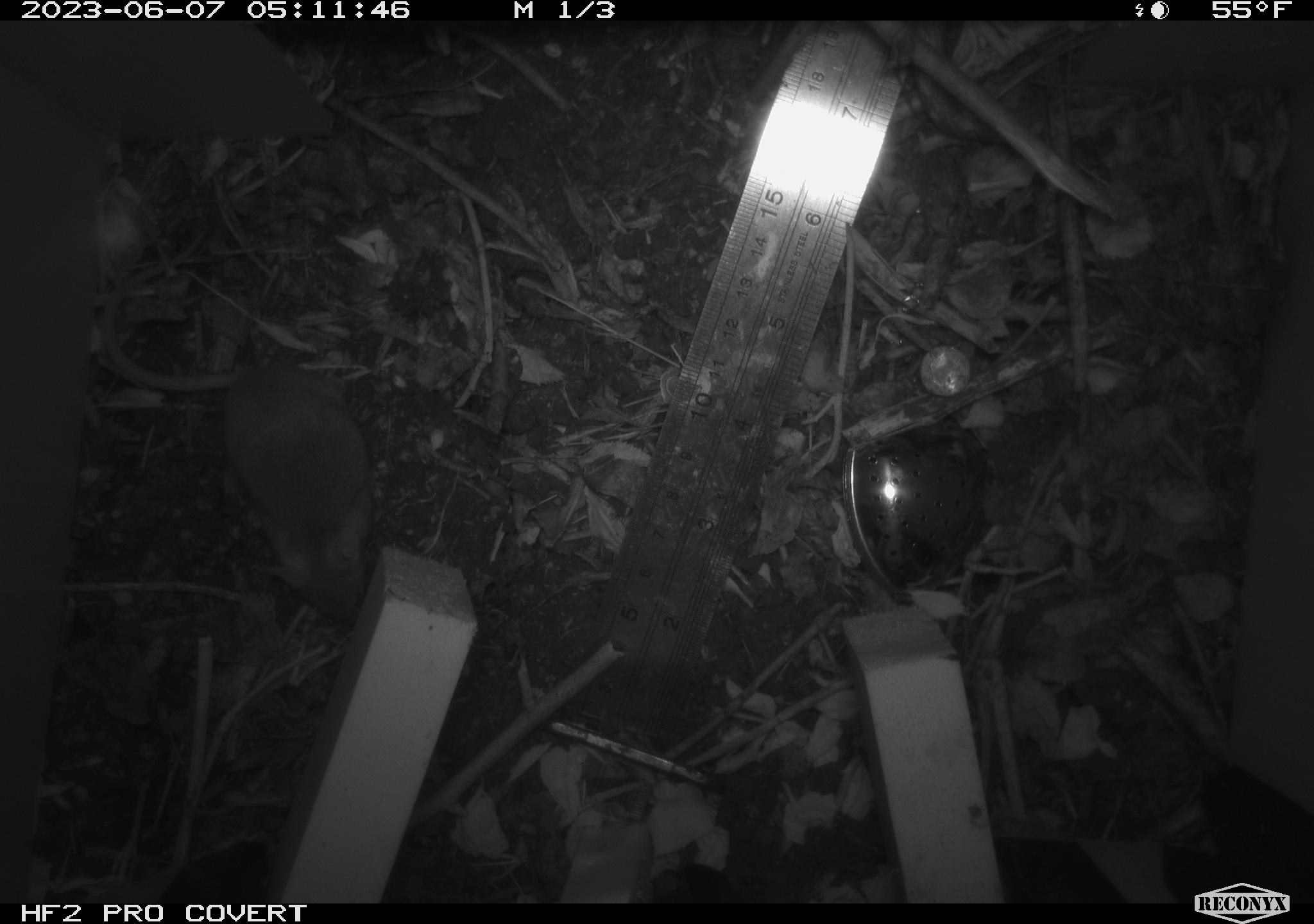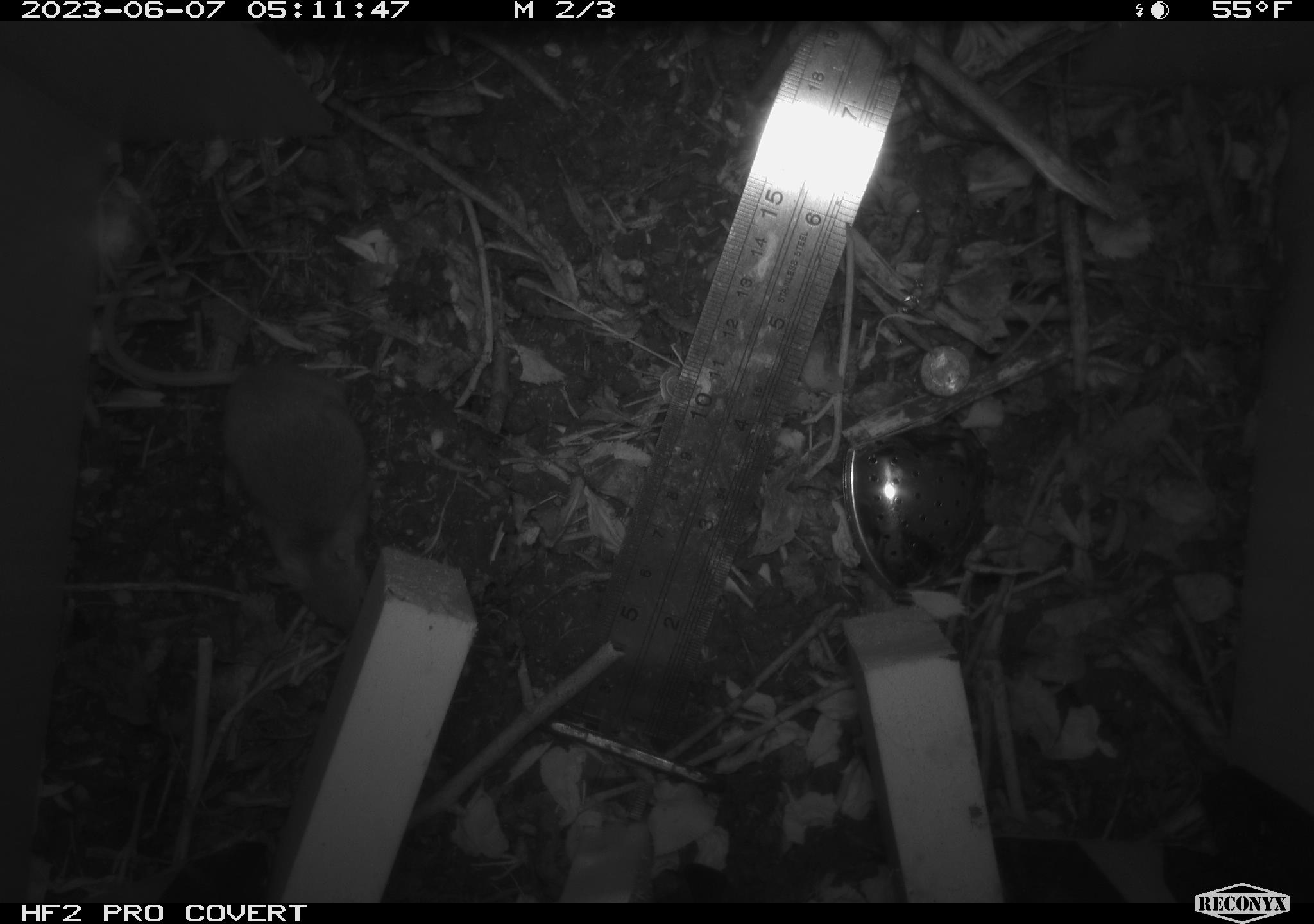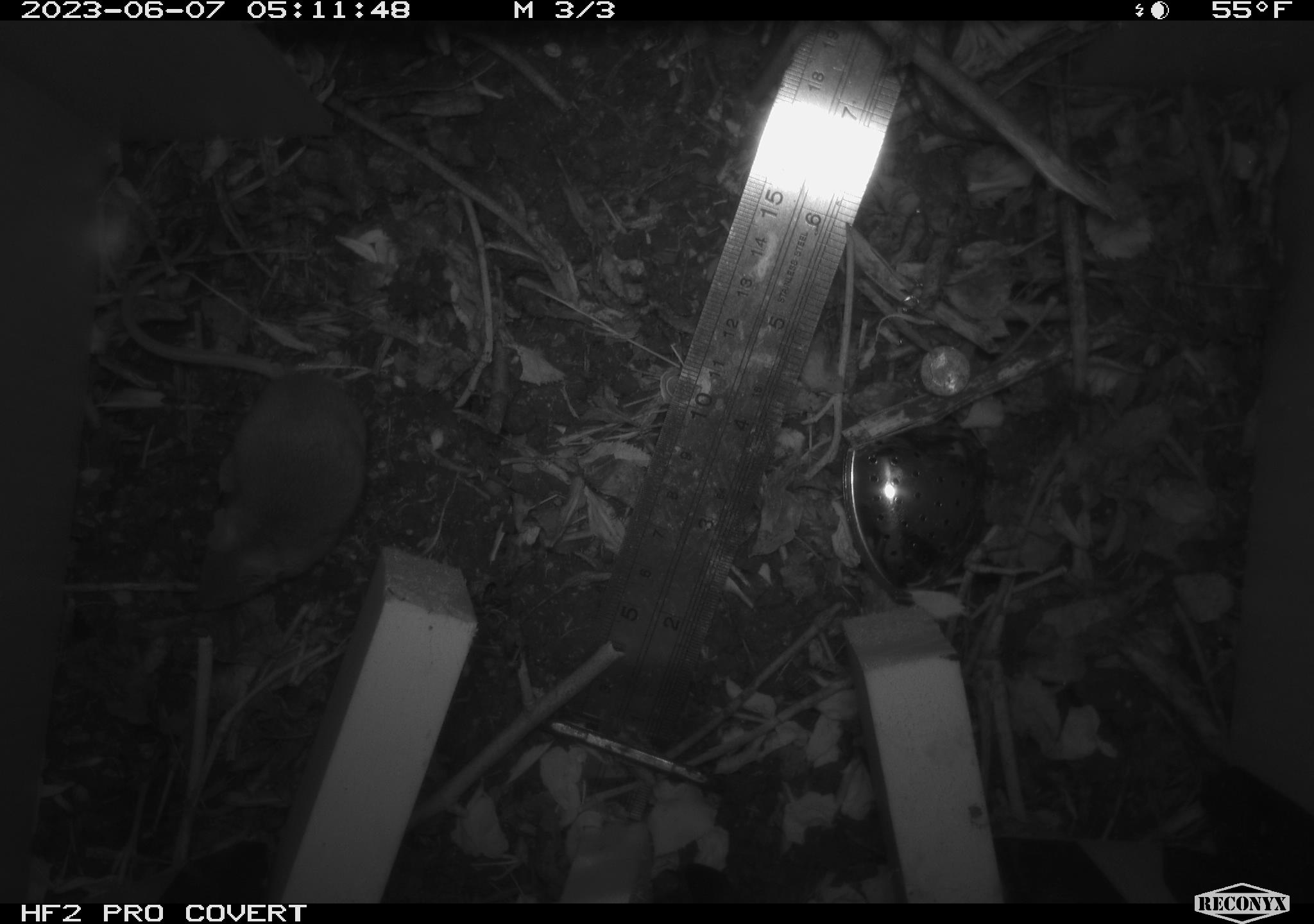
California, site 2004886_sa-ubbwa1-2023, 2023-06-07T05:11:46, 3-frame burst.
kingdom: Animalia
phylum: Chordata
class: Mammalia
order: Rodentia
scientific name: Rodentia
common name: rodent